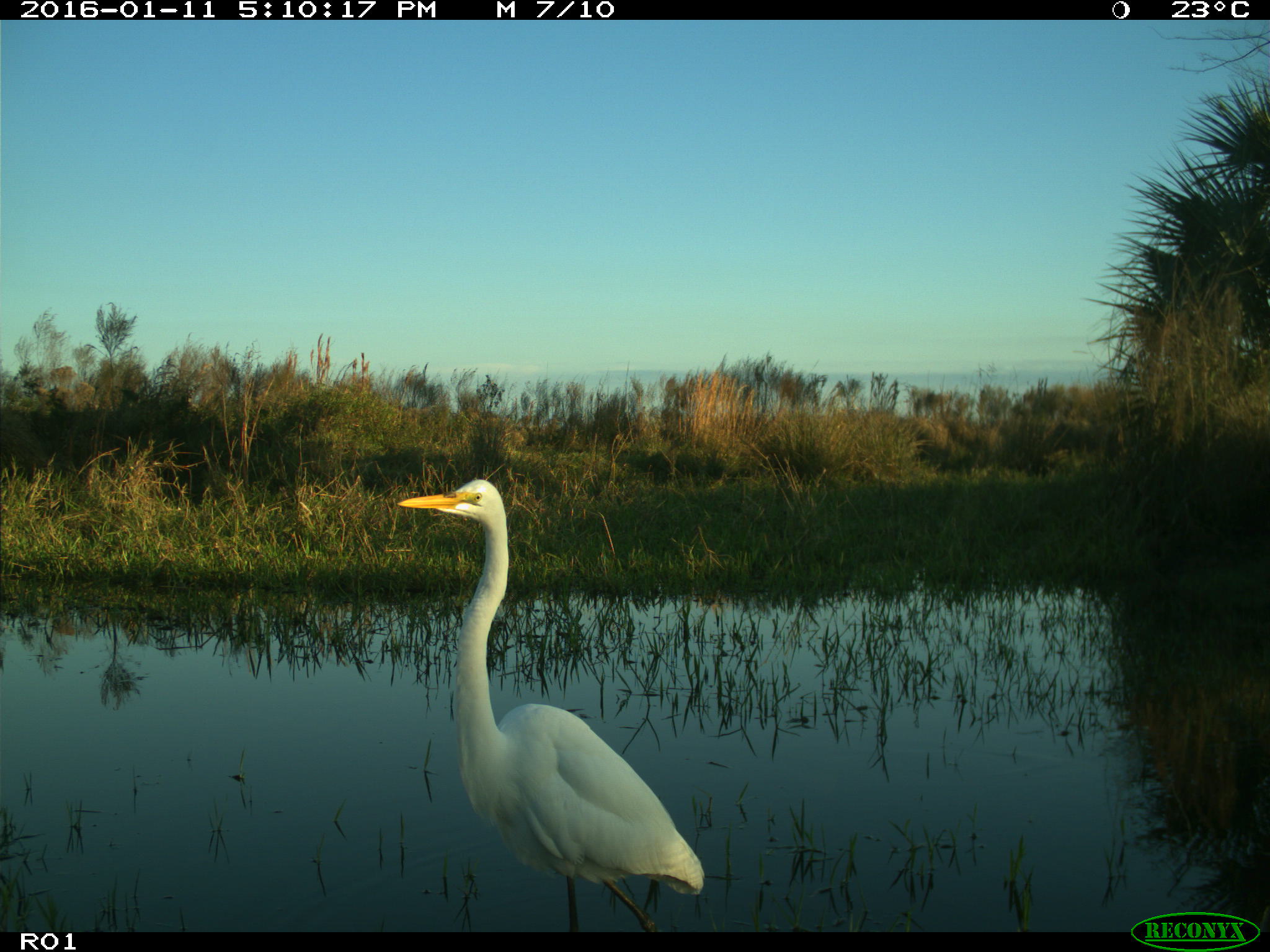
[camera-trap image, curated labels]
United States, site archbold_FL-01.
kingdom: Animalia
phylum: Chordata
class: Aves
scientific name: Aves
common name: birds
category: unidentified bird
Unidentified bird (birds) (Aves).